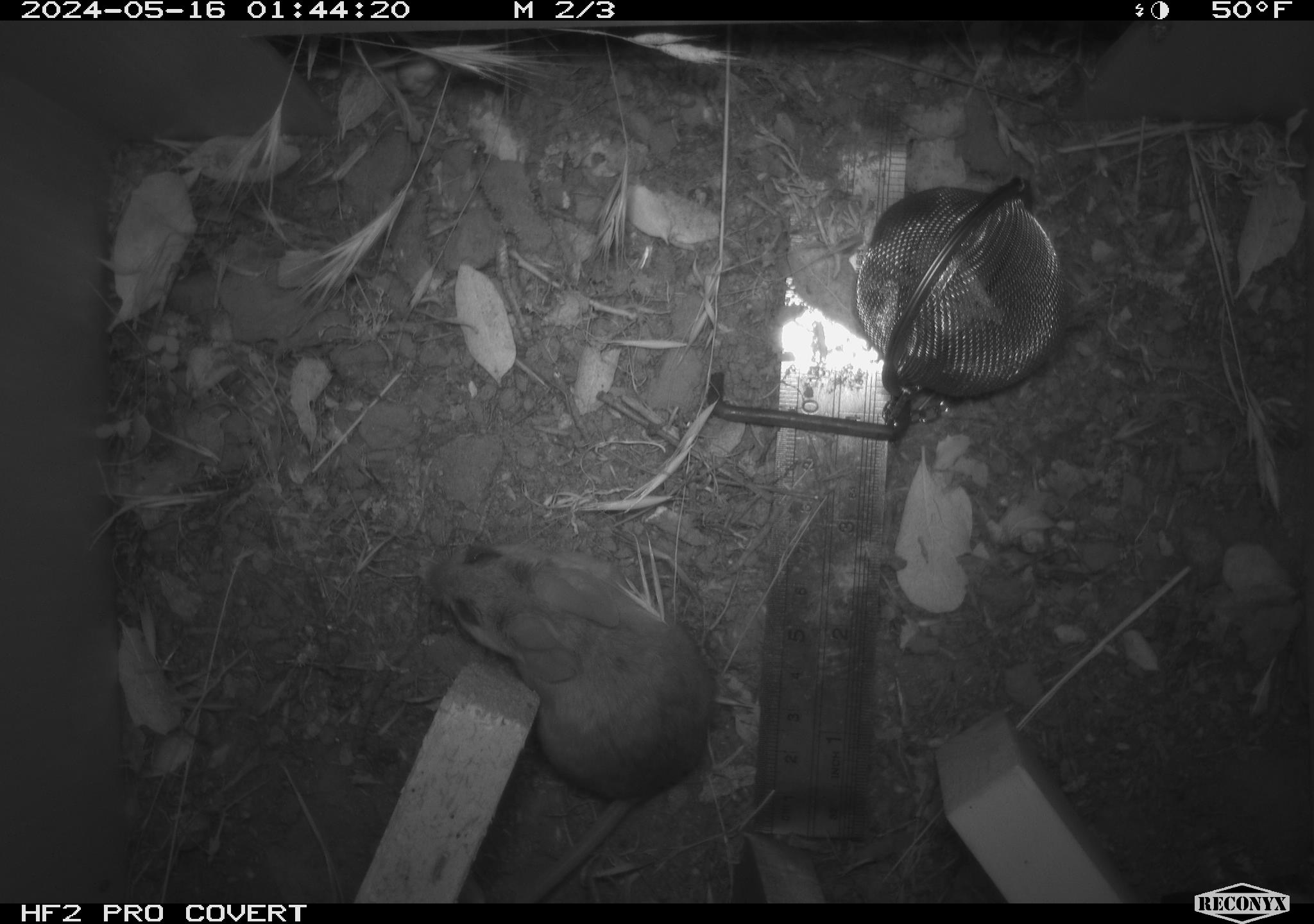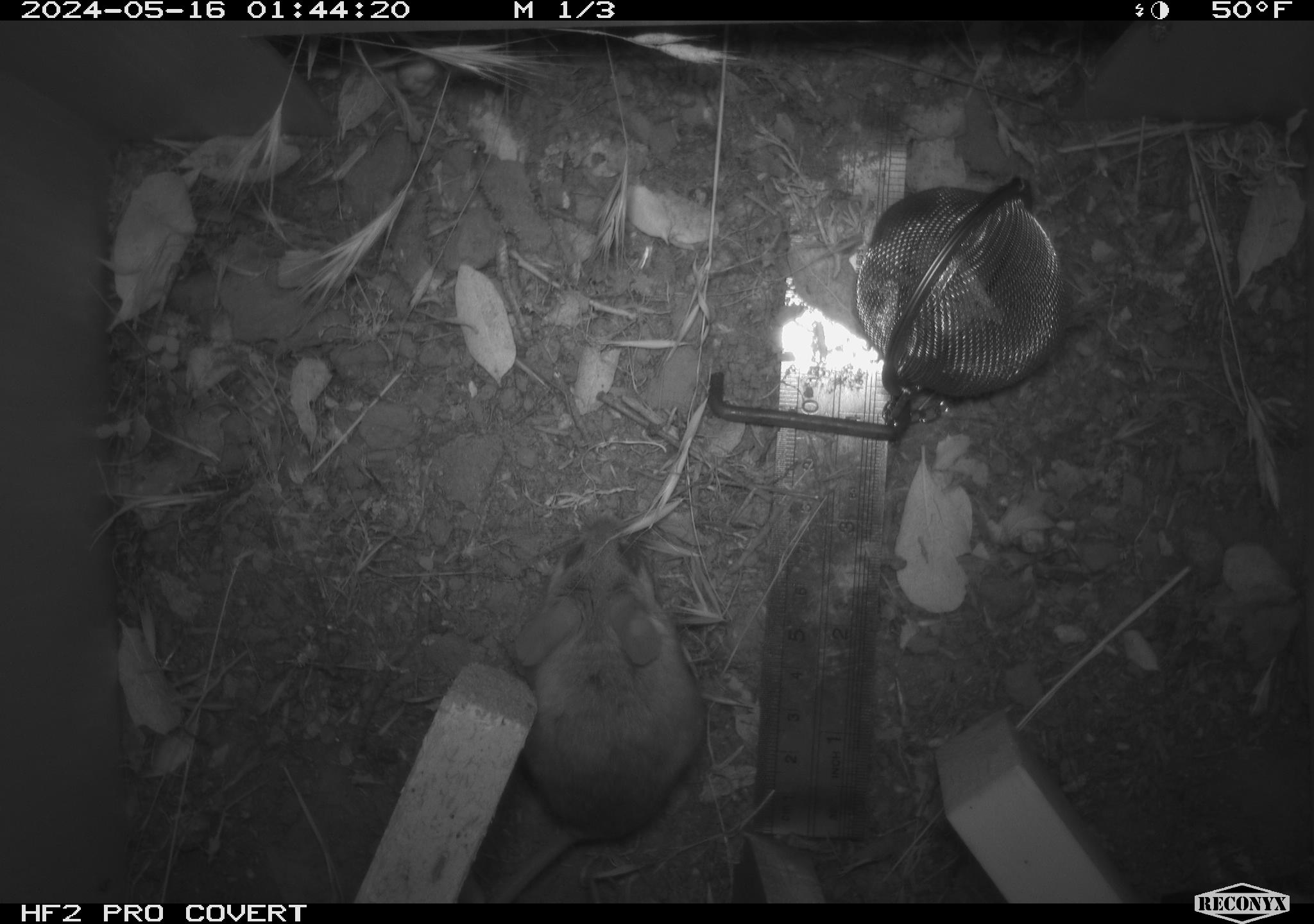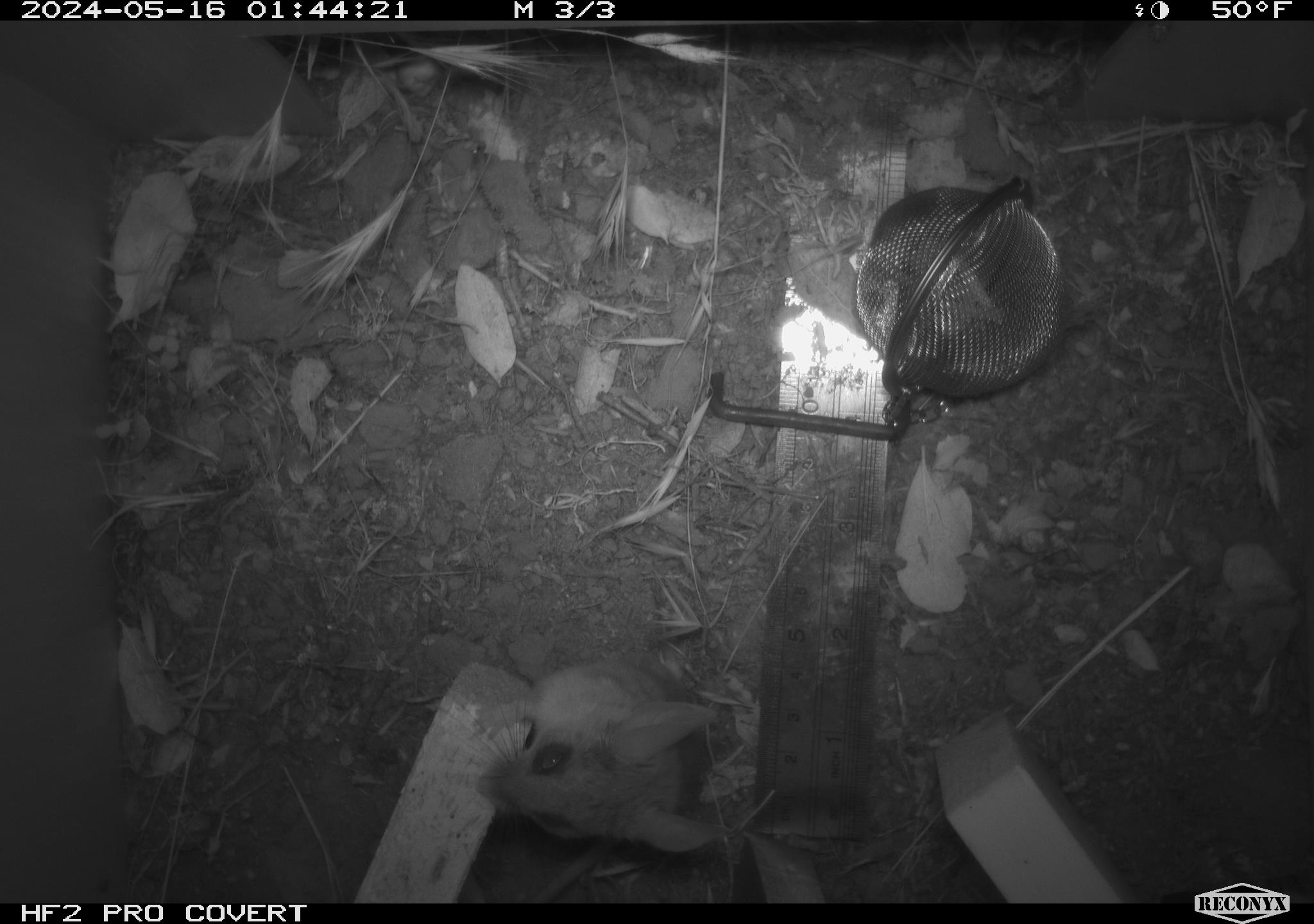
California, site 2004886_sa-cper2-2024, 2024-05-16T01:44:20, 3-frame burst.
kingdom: Animalia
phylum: Chordata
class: Mammalia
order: Rodentia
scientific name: Rodentia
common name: rodent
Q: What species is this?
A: Rodent (Rodentia).